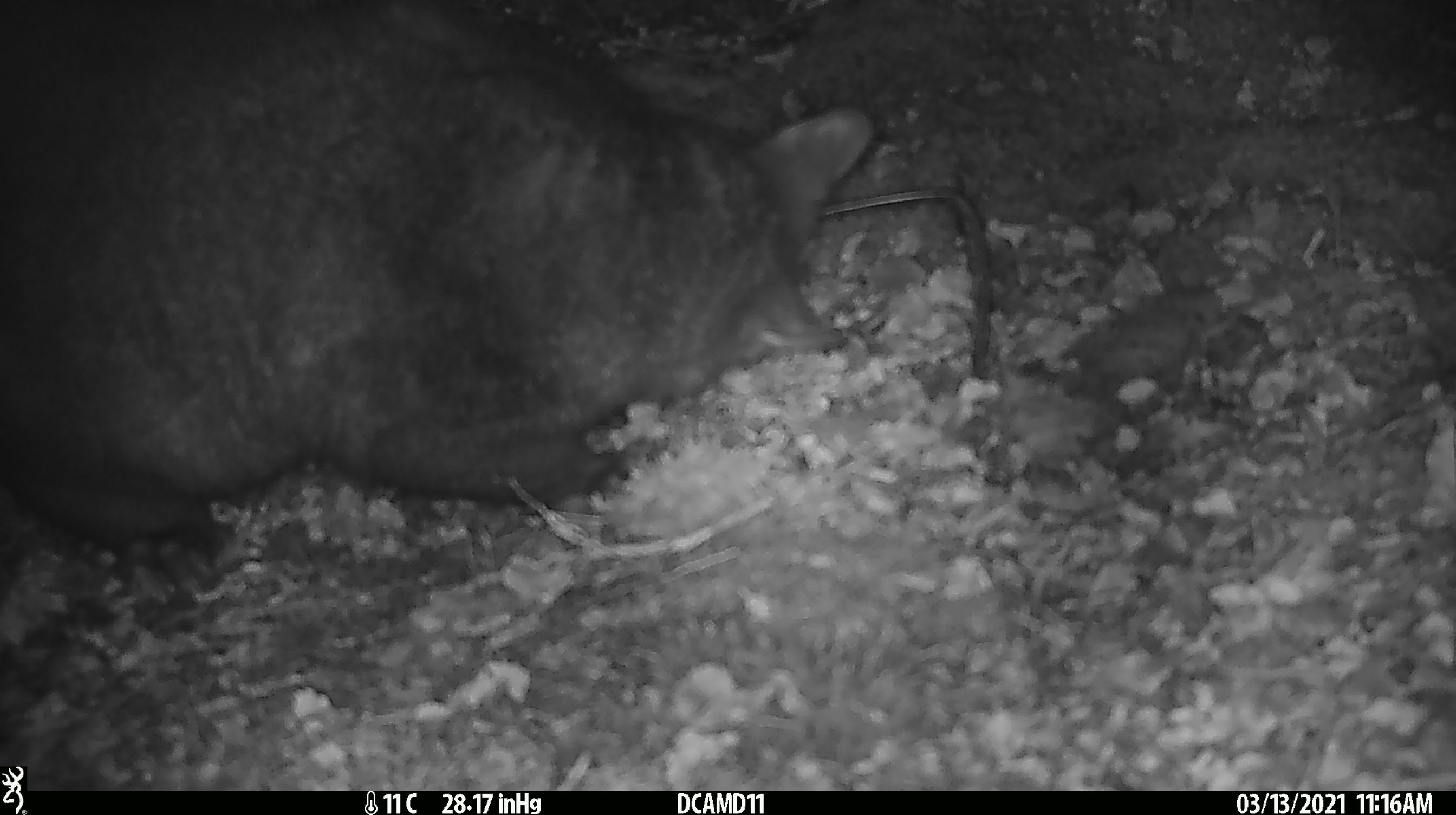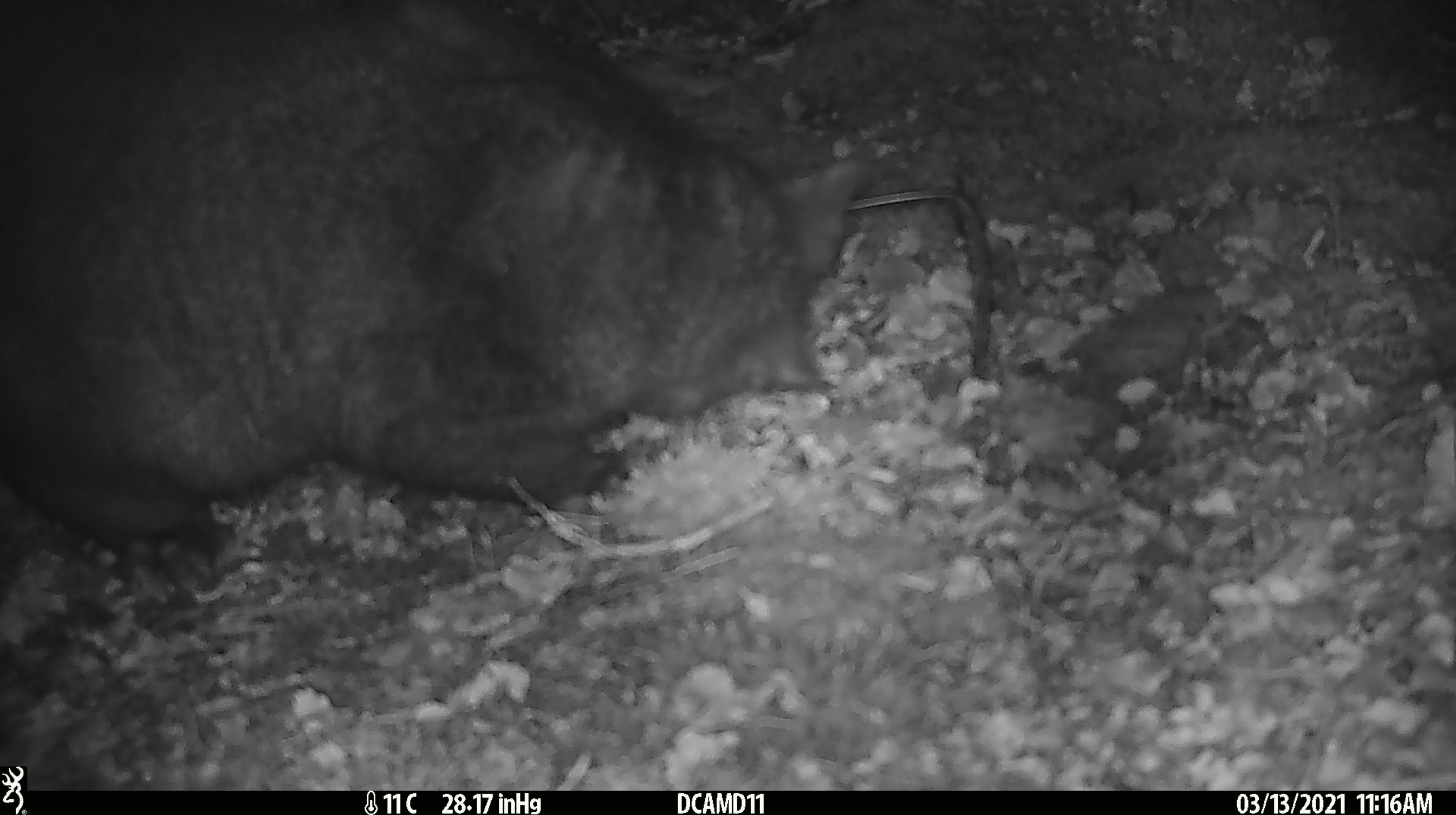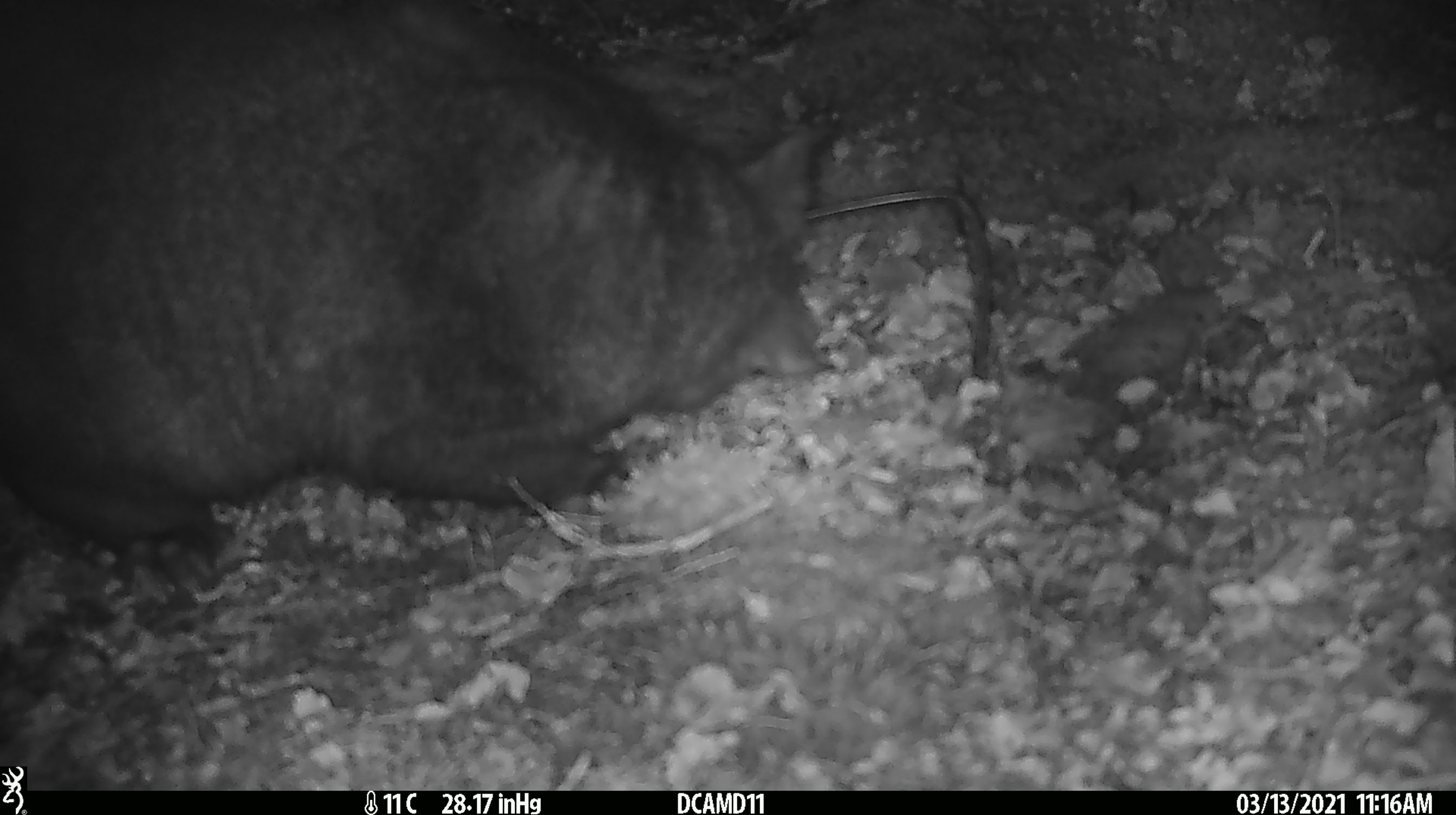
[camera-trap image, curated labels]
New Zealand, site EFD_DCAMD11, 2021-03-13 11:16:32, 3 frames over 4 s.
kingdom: Animalia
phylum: Chordata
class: Mammalia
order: Diprotodontia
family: Phalangeridae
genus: Trichosurus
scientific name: Trichosurus vulpecula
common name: common brushtail possum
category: possum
Possum (common brushtail possum) (Trichosurus vulpecula).